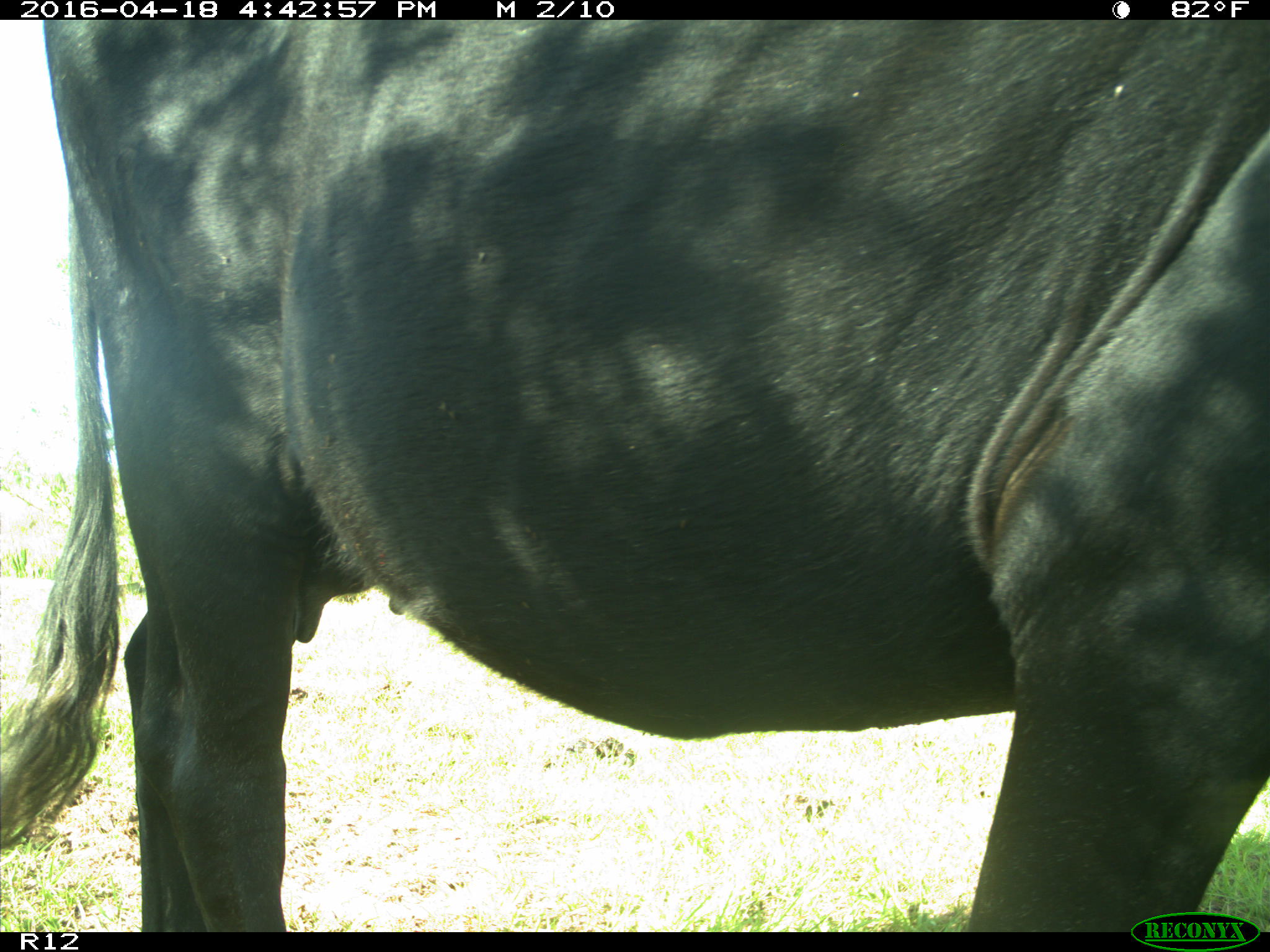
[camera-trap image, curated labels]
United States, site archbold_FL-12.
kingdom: Animalia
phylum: Chordata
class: Mammalia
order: Artiodactyla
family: Bovidae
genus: Bos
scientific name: Bos taurus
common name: domestic cow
Bos taurus (domestic cow).